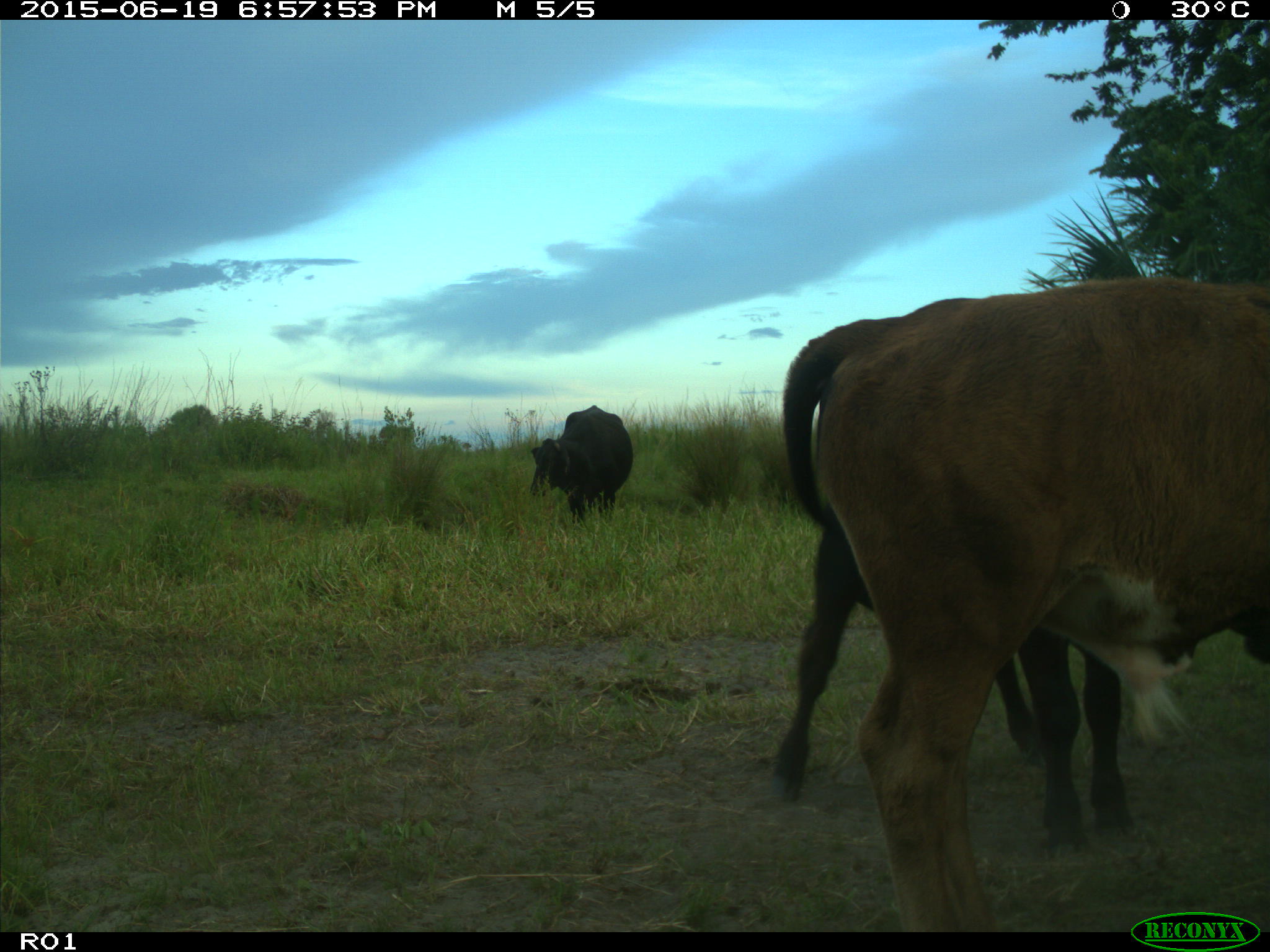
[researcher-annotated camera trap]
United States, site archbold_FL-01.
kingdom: Animalia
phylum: Chordata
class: Mammalia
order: Artiodactyla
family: Bovidae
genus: Bos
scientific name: Bos taurus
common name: domestic cow